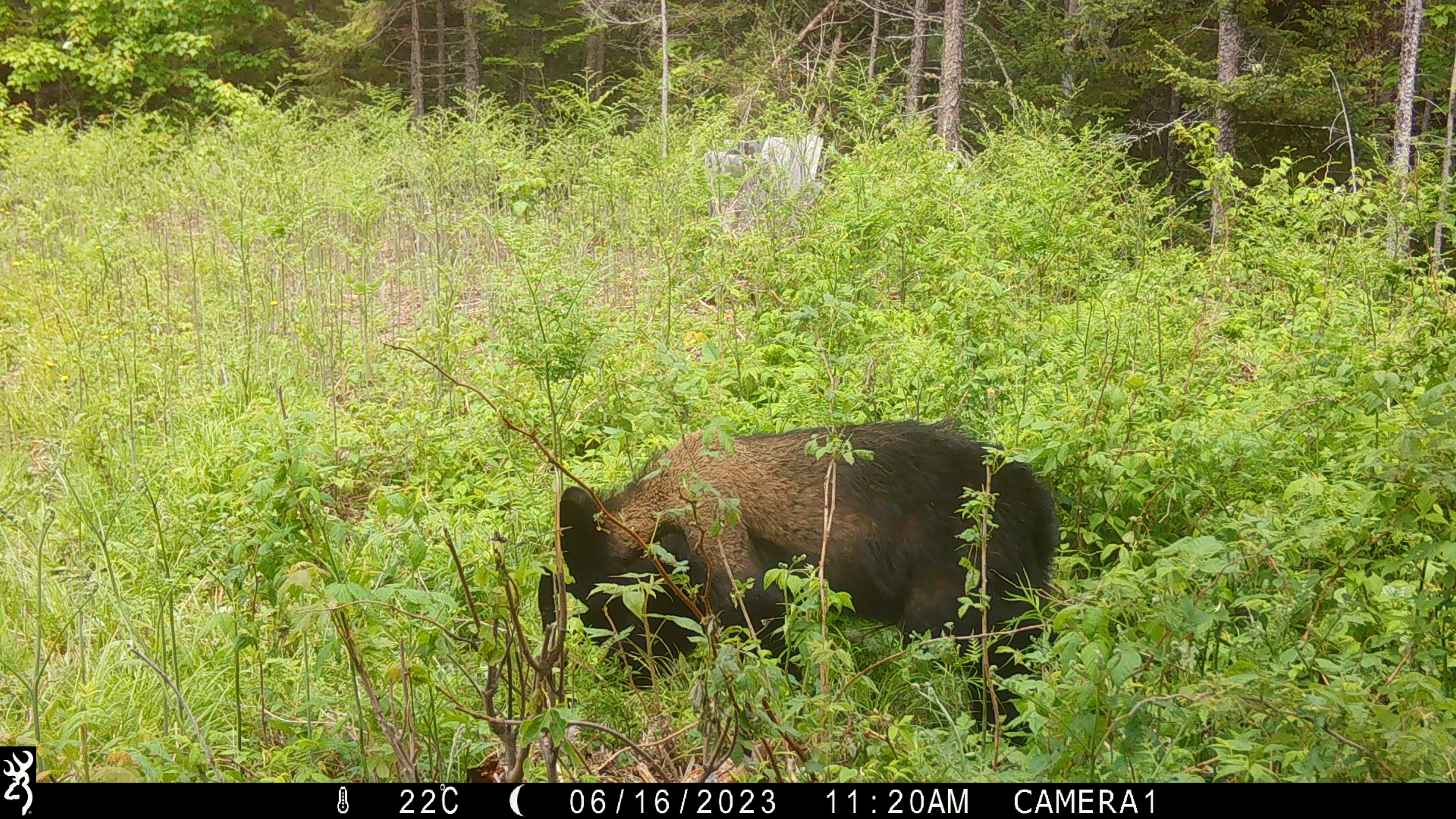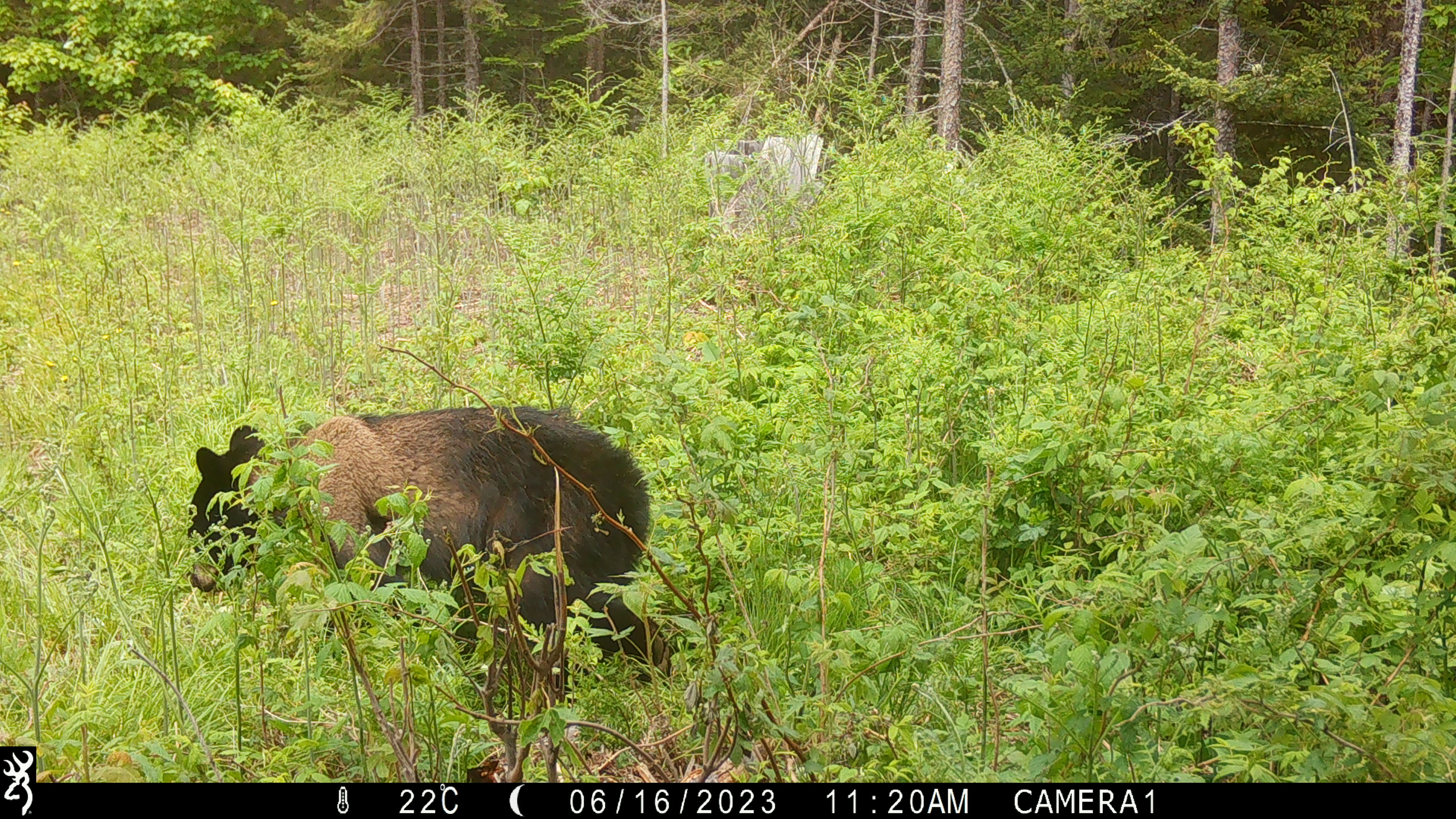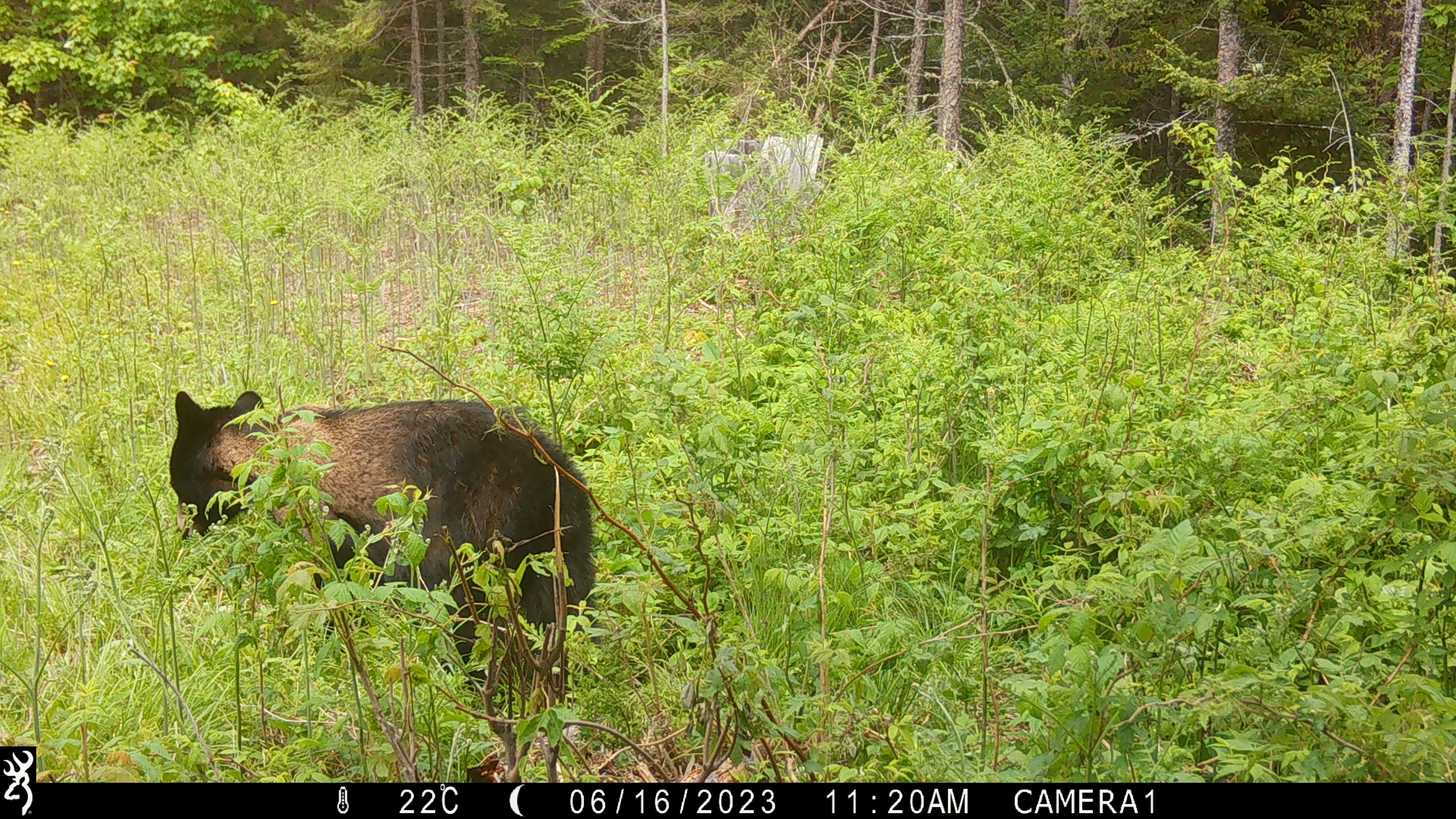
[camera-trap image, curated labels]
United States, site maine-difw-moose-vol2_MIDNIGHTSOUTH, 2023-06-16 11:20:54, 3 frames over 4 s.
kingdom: Animalia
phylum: Chordata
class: Mammalia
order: Carnivora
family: Ursidae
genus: Ursus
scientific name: Ursus americanus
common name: black bear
Black bear (Ursus americanus).